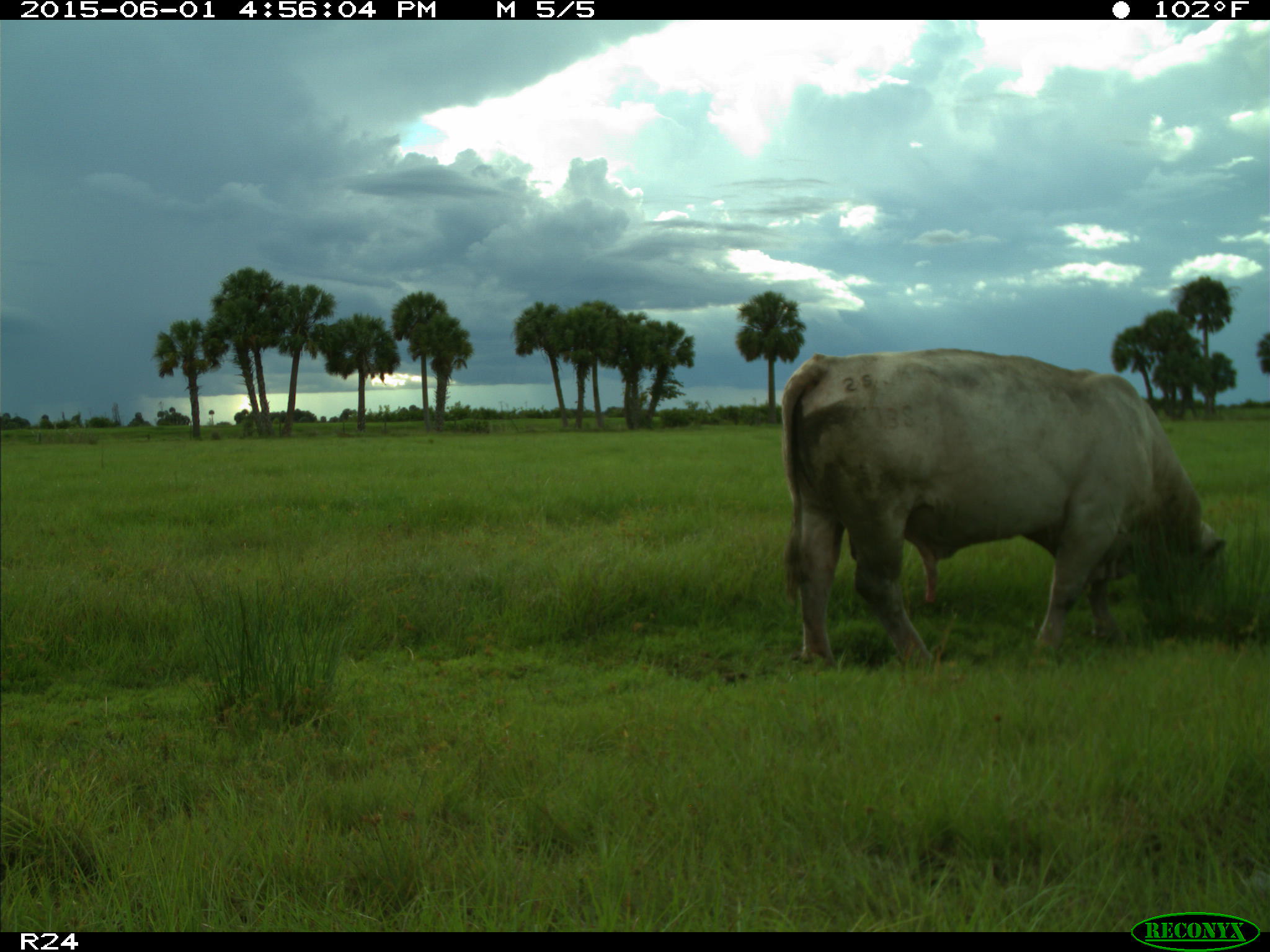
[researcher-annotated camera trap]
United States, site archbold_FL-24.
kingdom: Animalia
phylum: Chordata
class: Mammalia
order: Artiodactyla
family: Bovidae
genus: Bos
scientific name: Bos taurus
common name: domestic cow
Bos taurus (domestic cow).